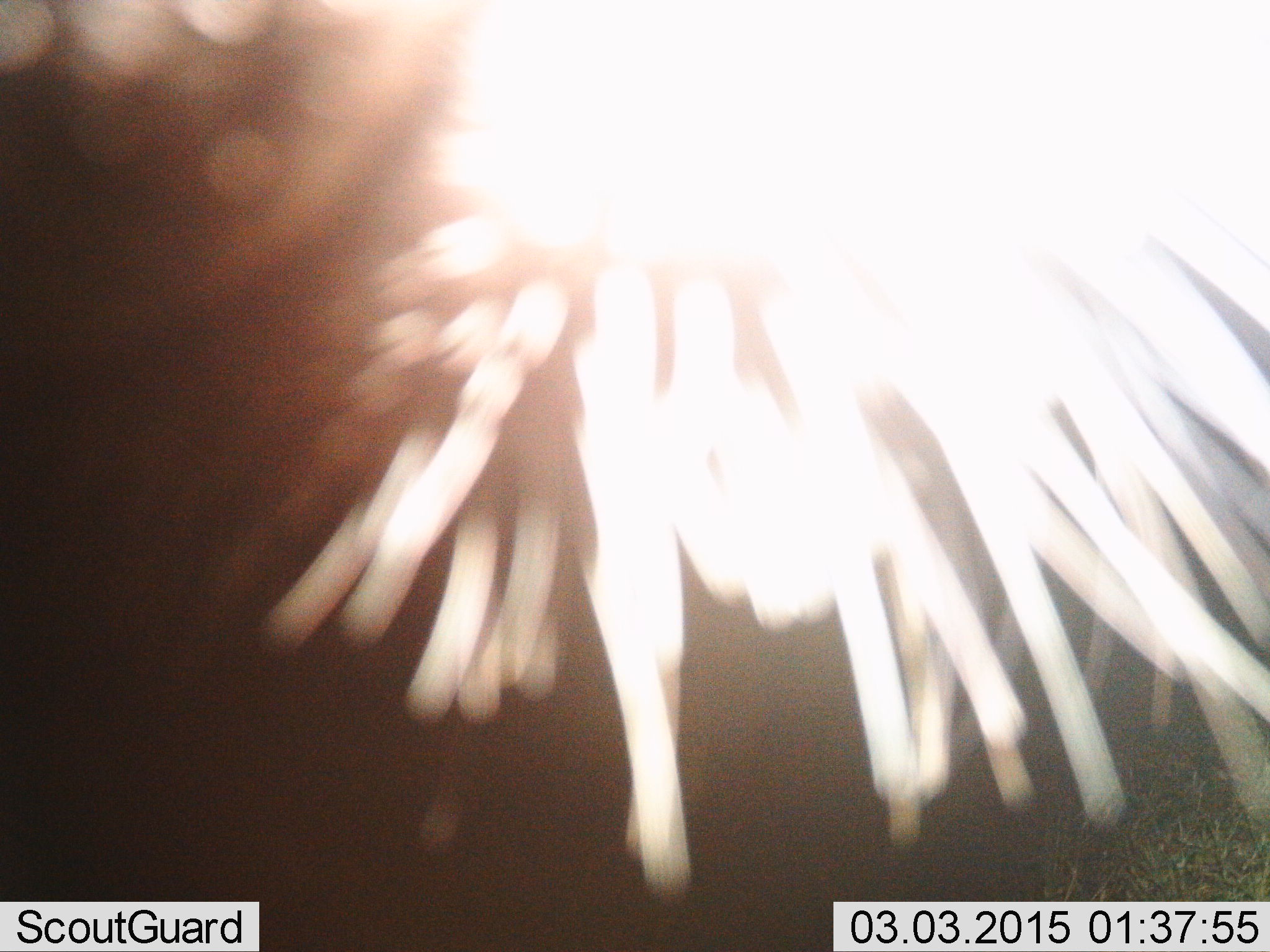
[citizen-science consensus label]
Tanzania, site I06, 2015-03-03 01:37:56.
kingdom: Animalia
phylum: Chordata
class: Mammalia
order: Rodentia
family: Hystricidae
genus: Hystrix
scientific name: Hystrix cristata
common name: crested porcupine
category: porcupine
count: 1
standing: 100%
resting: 0%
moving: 0%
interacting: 0%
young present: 0%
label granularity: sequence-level